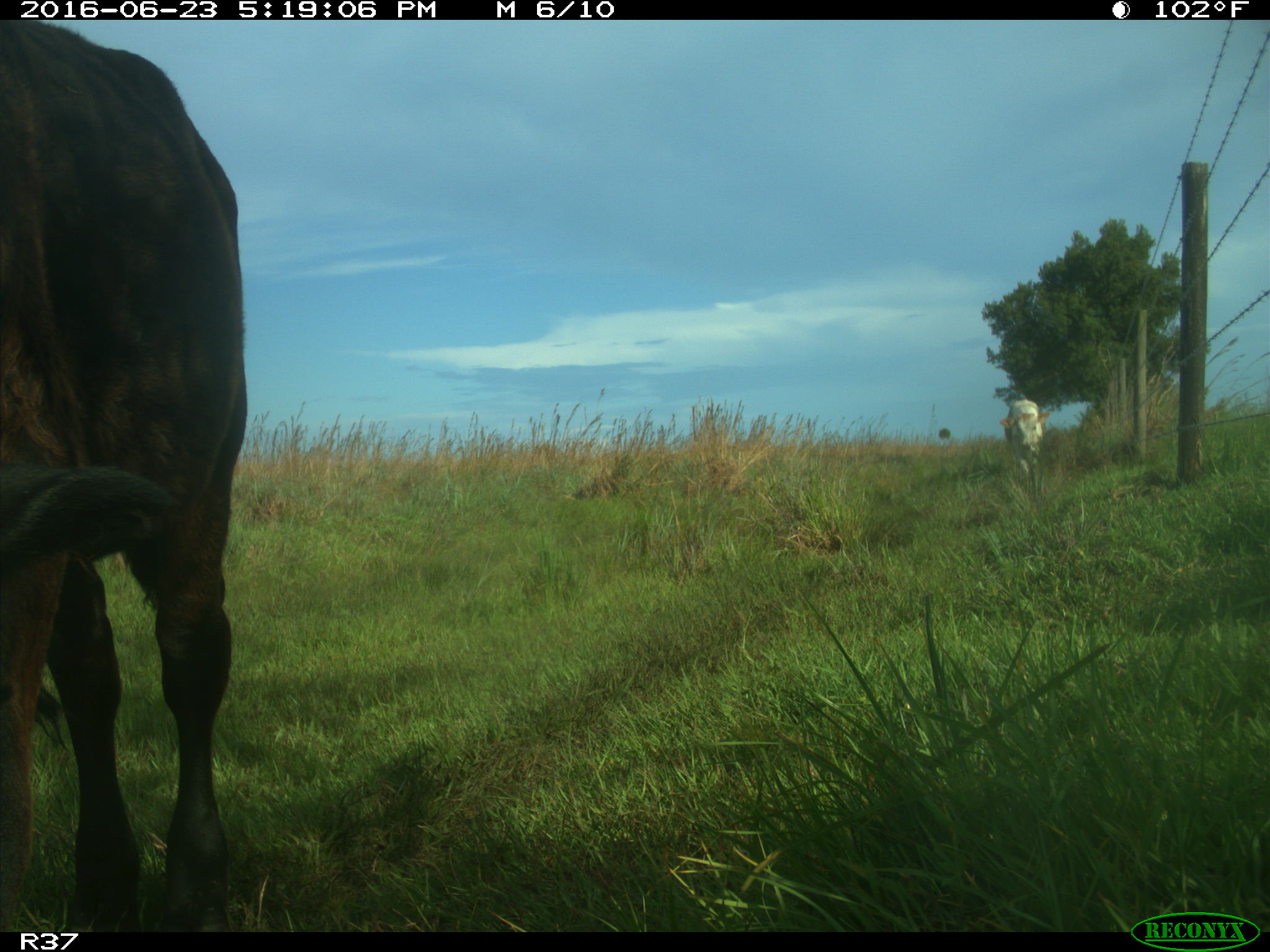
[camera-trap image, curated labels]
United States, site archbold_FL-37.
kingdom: Animalia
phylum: Chordata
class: Mammalia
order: Artiodactyla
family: Bovidae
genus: Bos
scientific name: Bos taurus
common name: domestic cow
Bos taurus (domestic cow).